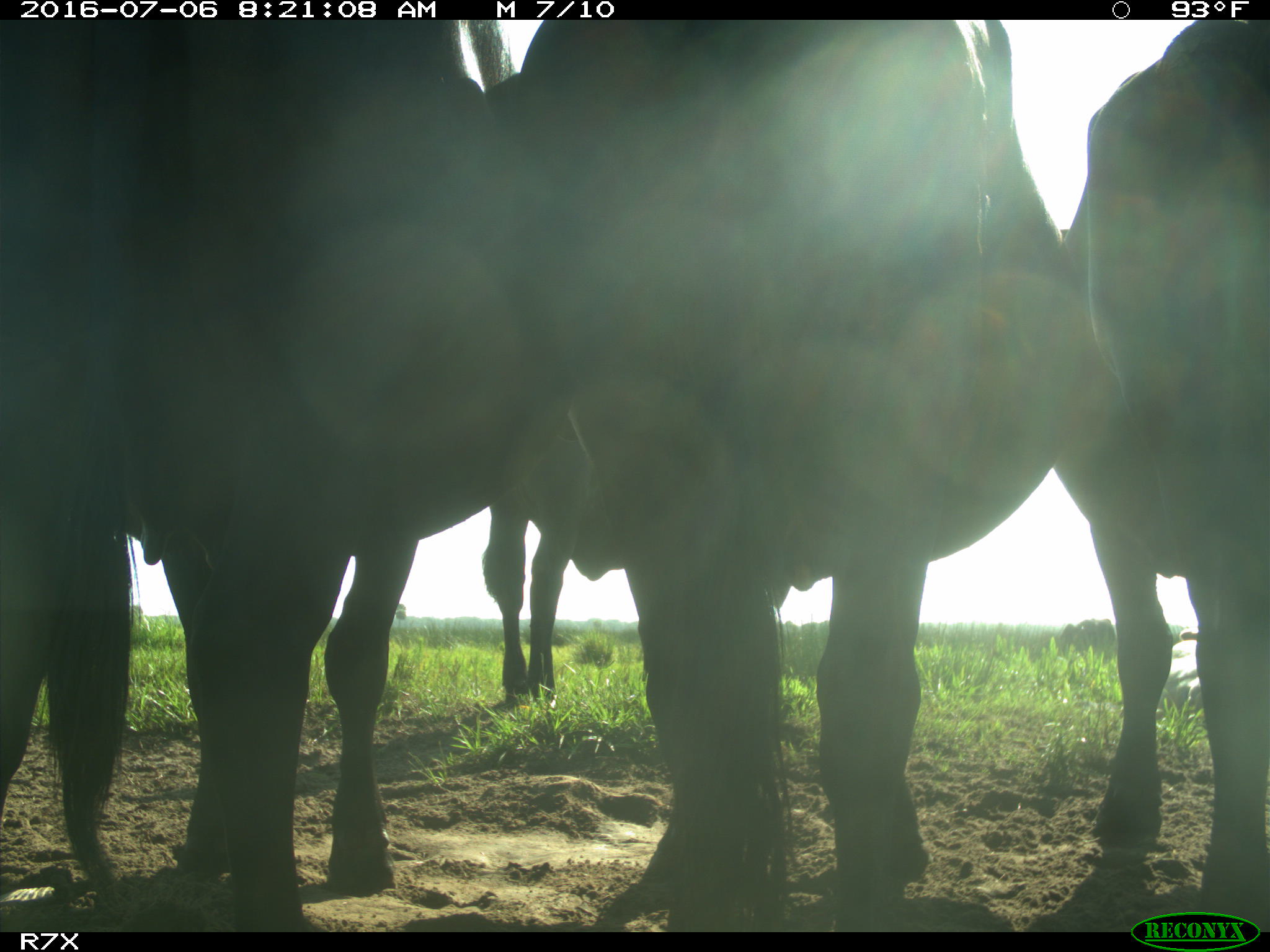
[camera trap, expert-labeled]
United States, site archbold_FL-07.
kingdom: Animalia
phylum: Chordata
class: Mammalia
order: Artiodactyla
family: Bovidae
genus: Bos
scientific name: Bos taurus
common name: domestic cow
Bos taurus (domestic cow).